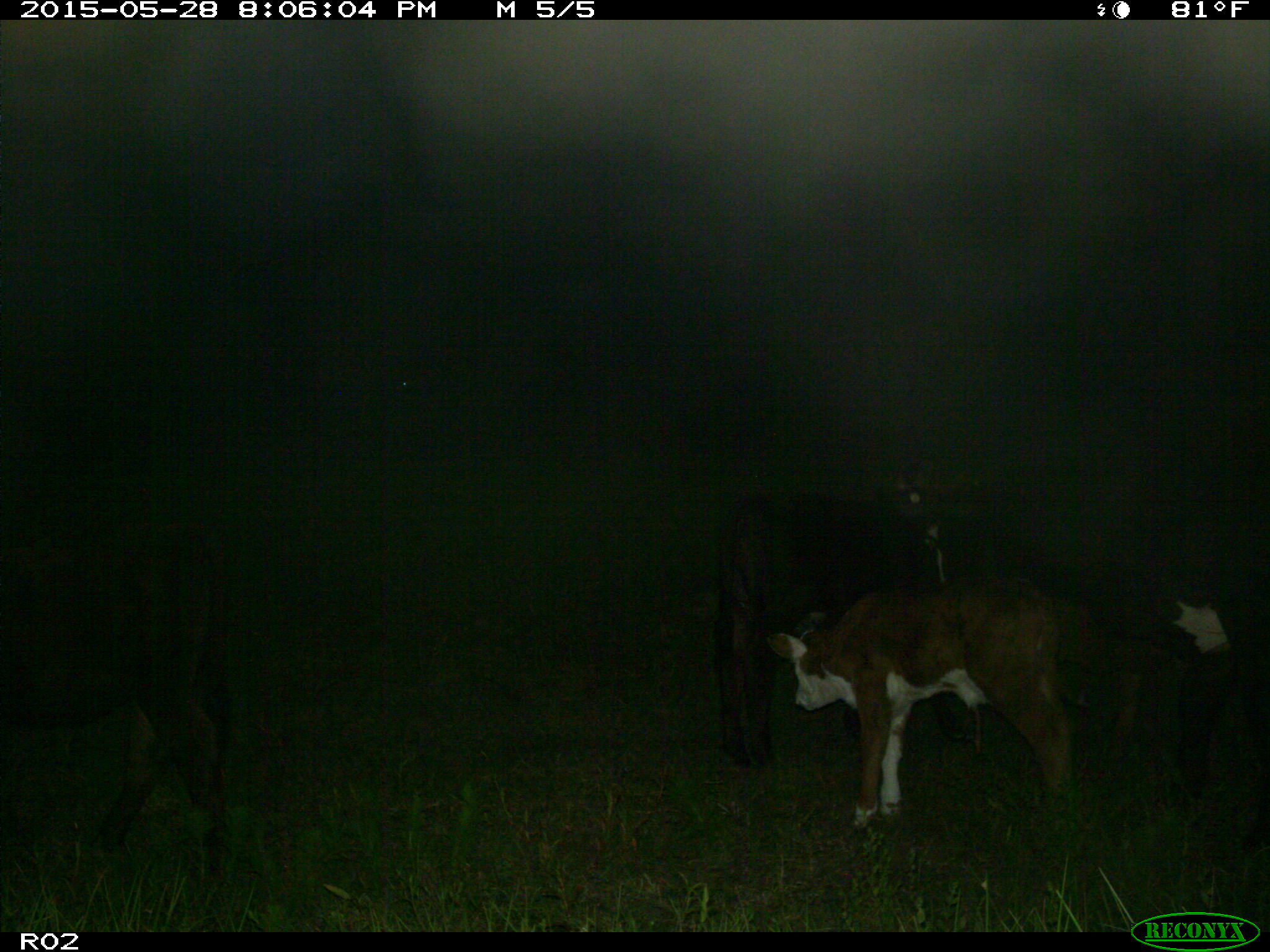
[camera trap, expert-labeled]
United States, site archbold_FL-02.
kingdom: Animalia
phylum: Chordata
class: Mammalia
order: Artiodactyla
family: Bovidae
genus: Bos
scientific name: Bos taurus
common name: domestic cow